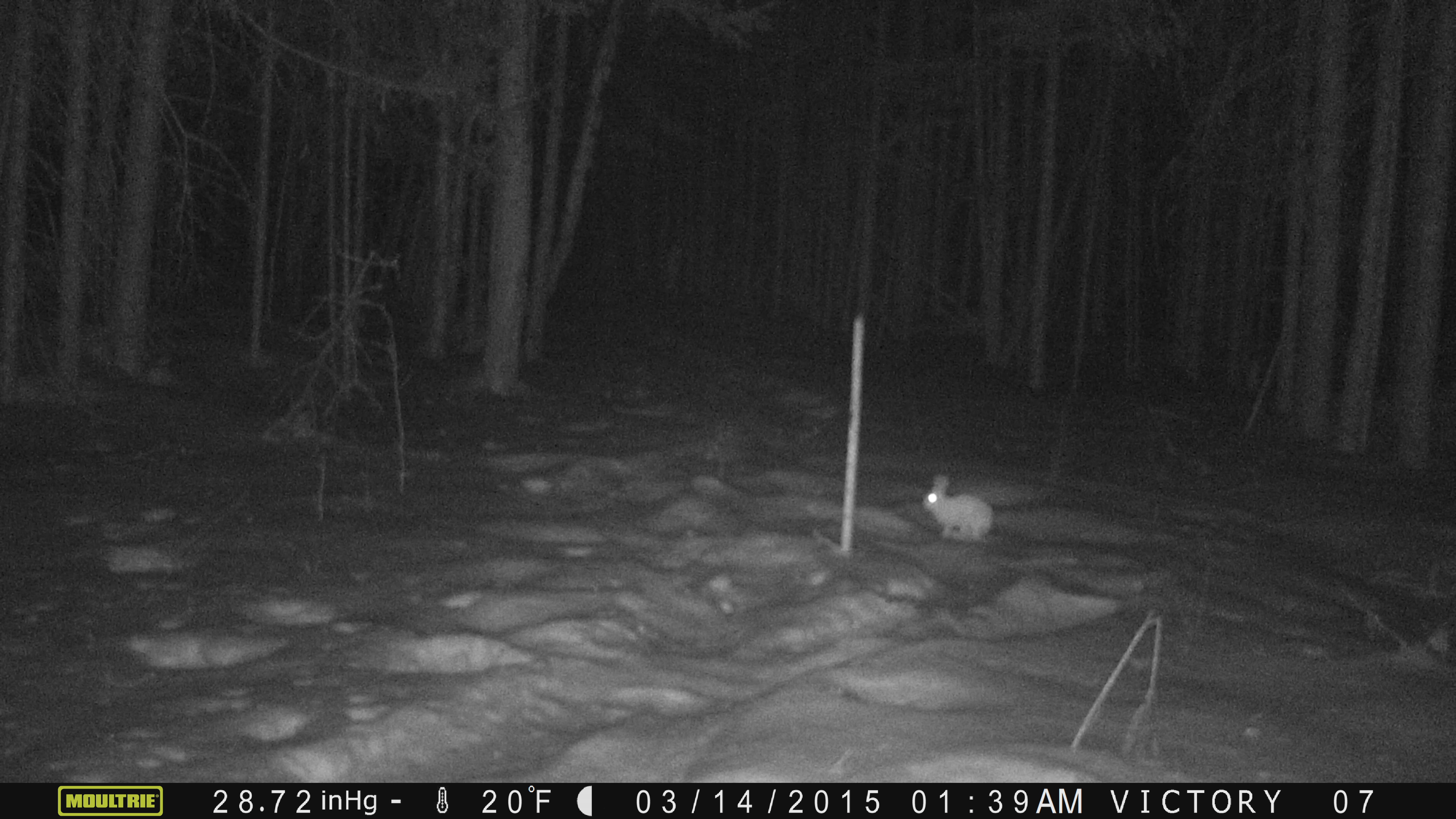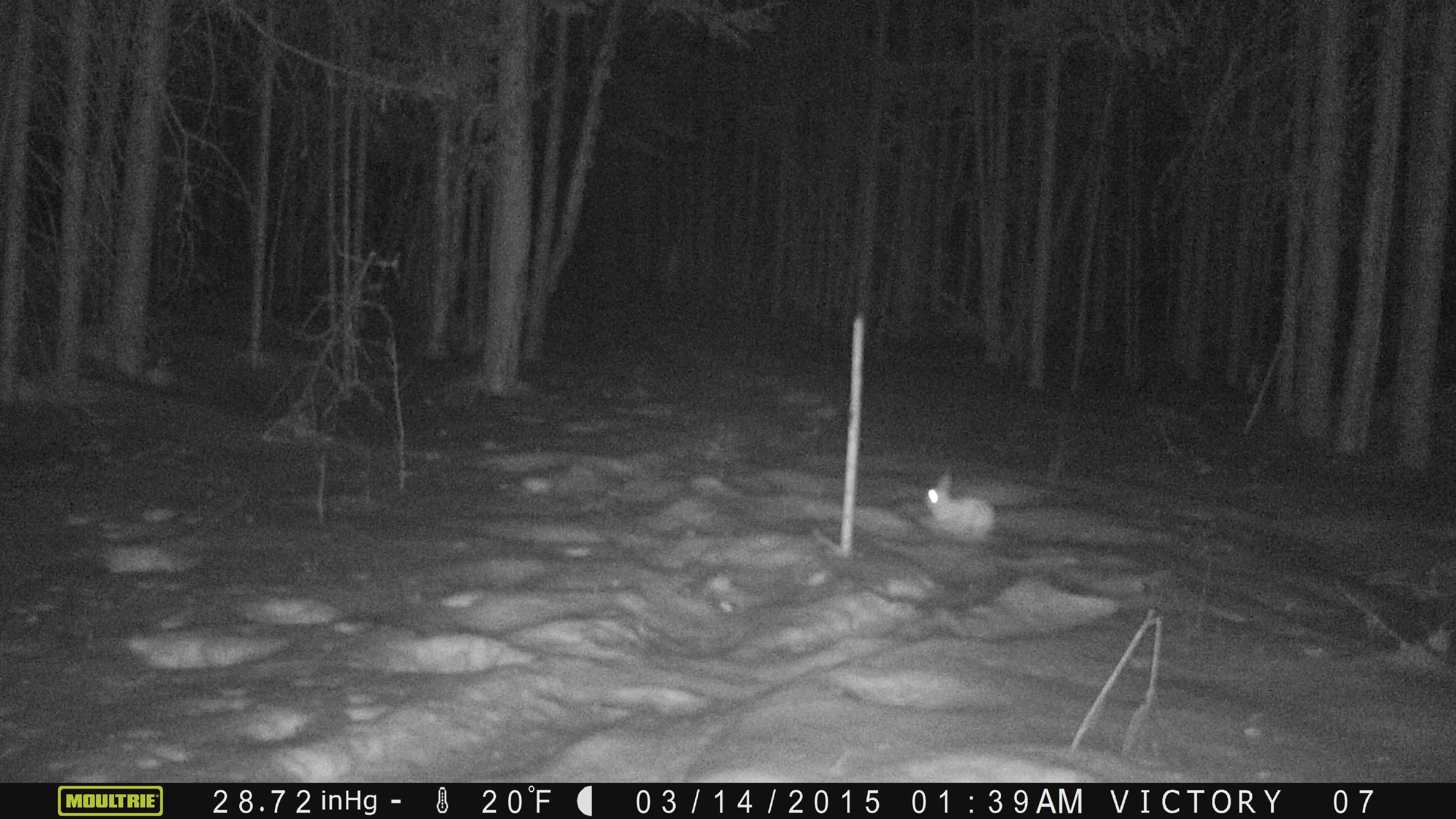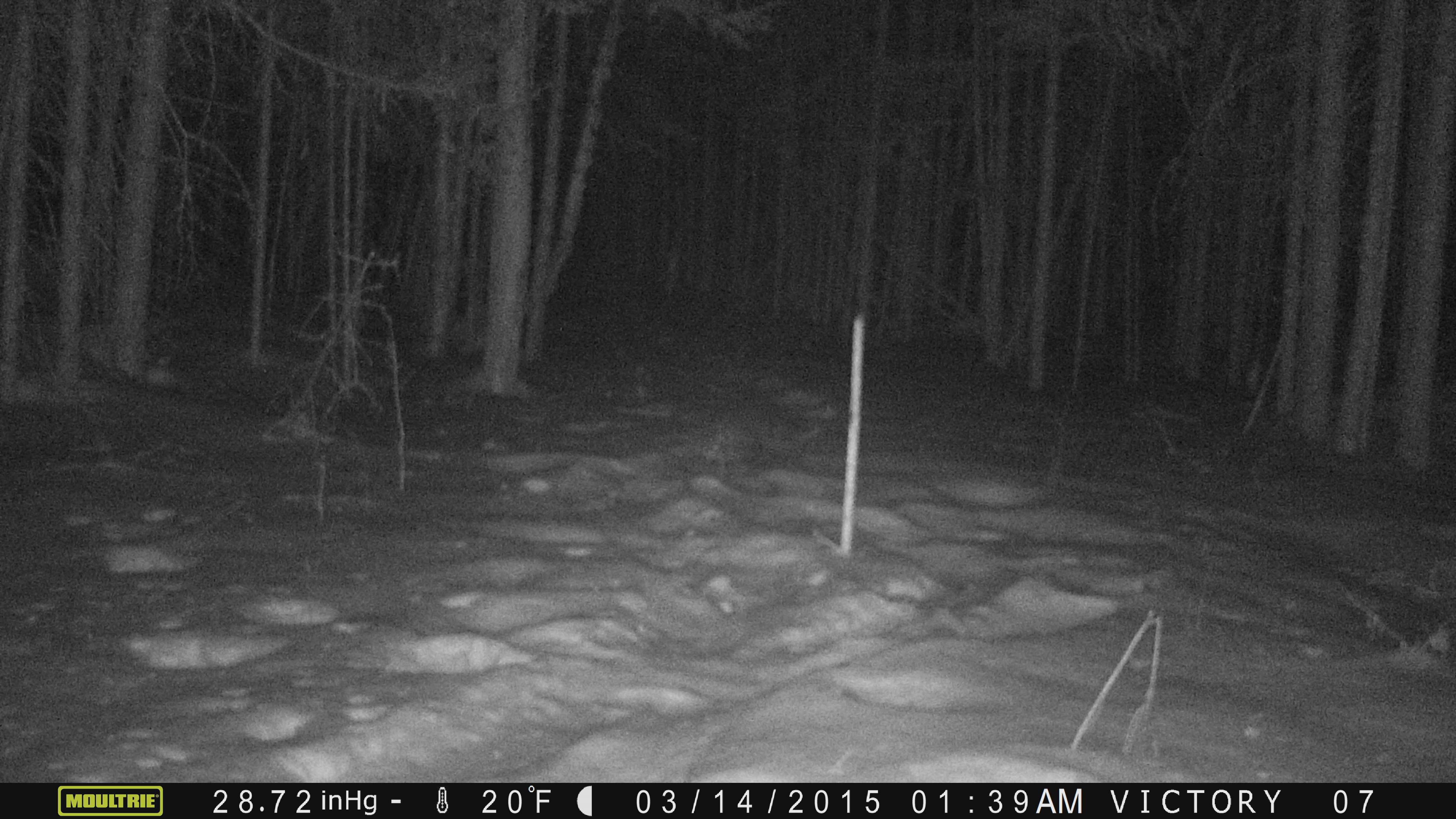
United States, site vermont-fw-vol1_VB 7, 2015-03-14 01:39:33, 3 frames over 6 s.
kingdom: Animalia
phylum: Chordata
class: Mammalia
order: Lagomorpha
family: Leporidae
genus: Lepus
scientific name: Lepus americanus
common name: snowshoe hare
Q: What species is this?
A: Snowshoe hare (Lepus americanus).